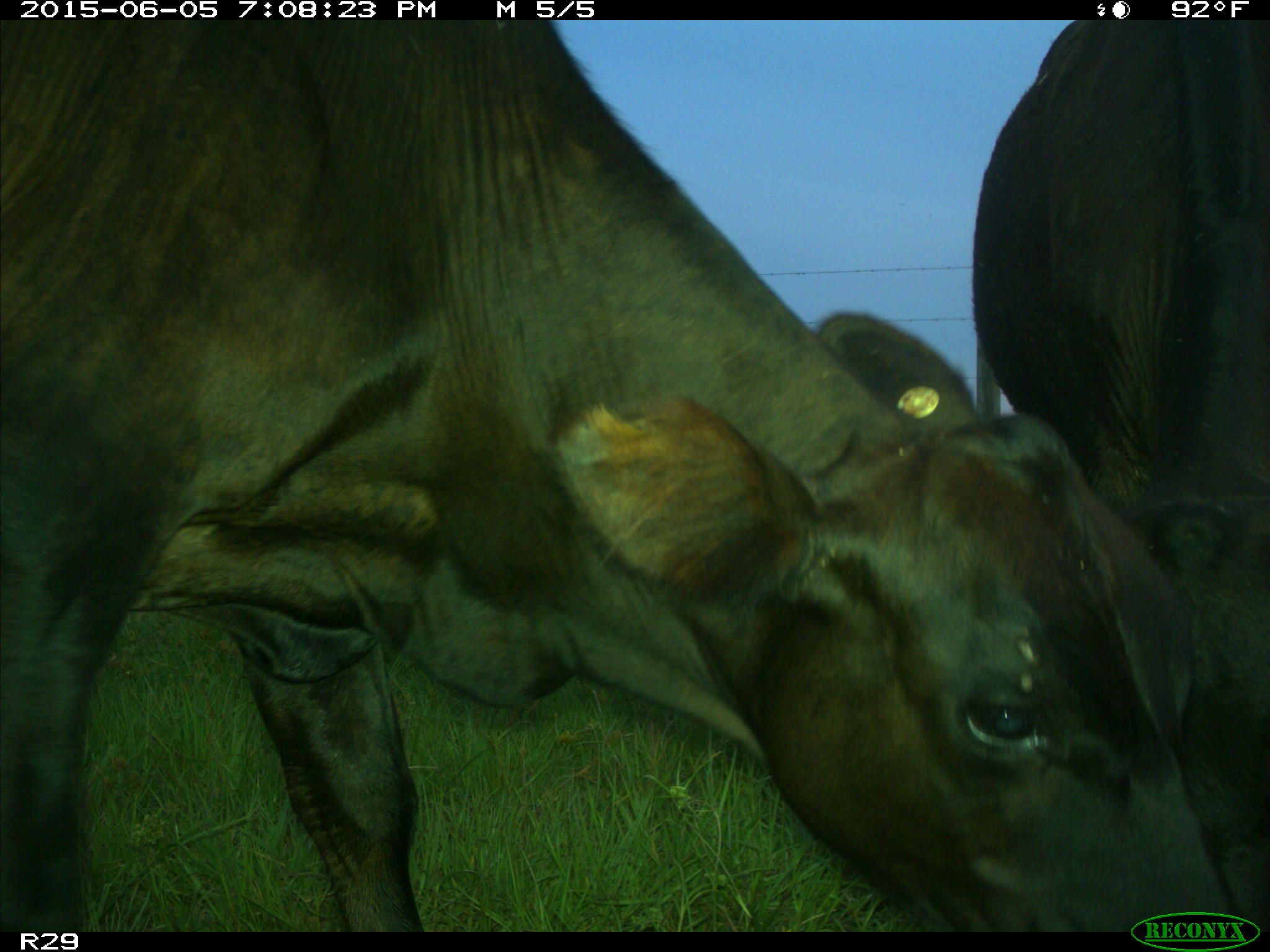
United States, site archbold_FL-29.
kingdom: Animalia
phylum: Chordata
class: Mammalia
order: Artiodactyla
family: Bovidae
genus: Bos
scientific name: Bos taurus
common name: domestic cow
Bos taurus (domestic cow).